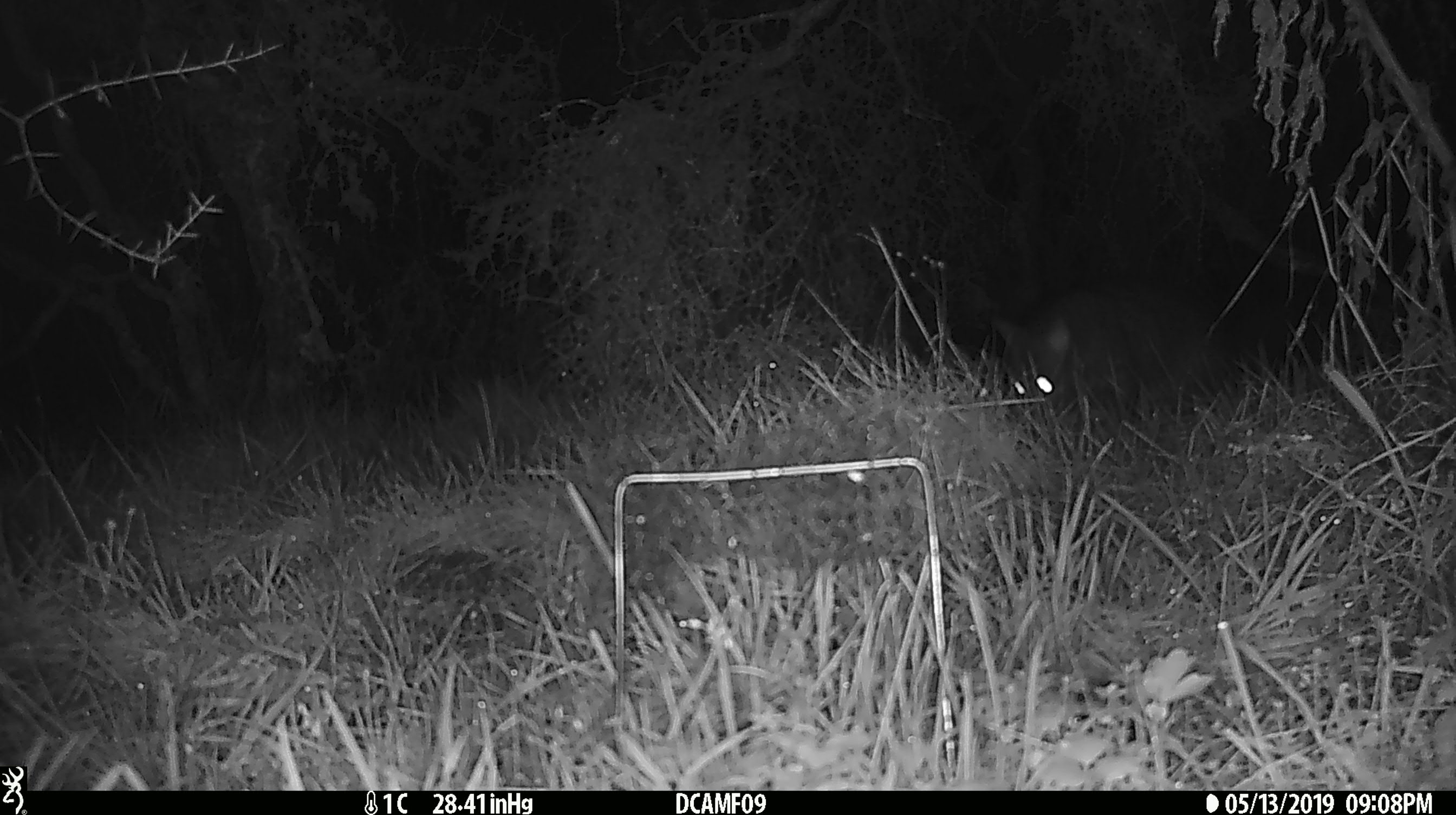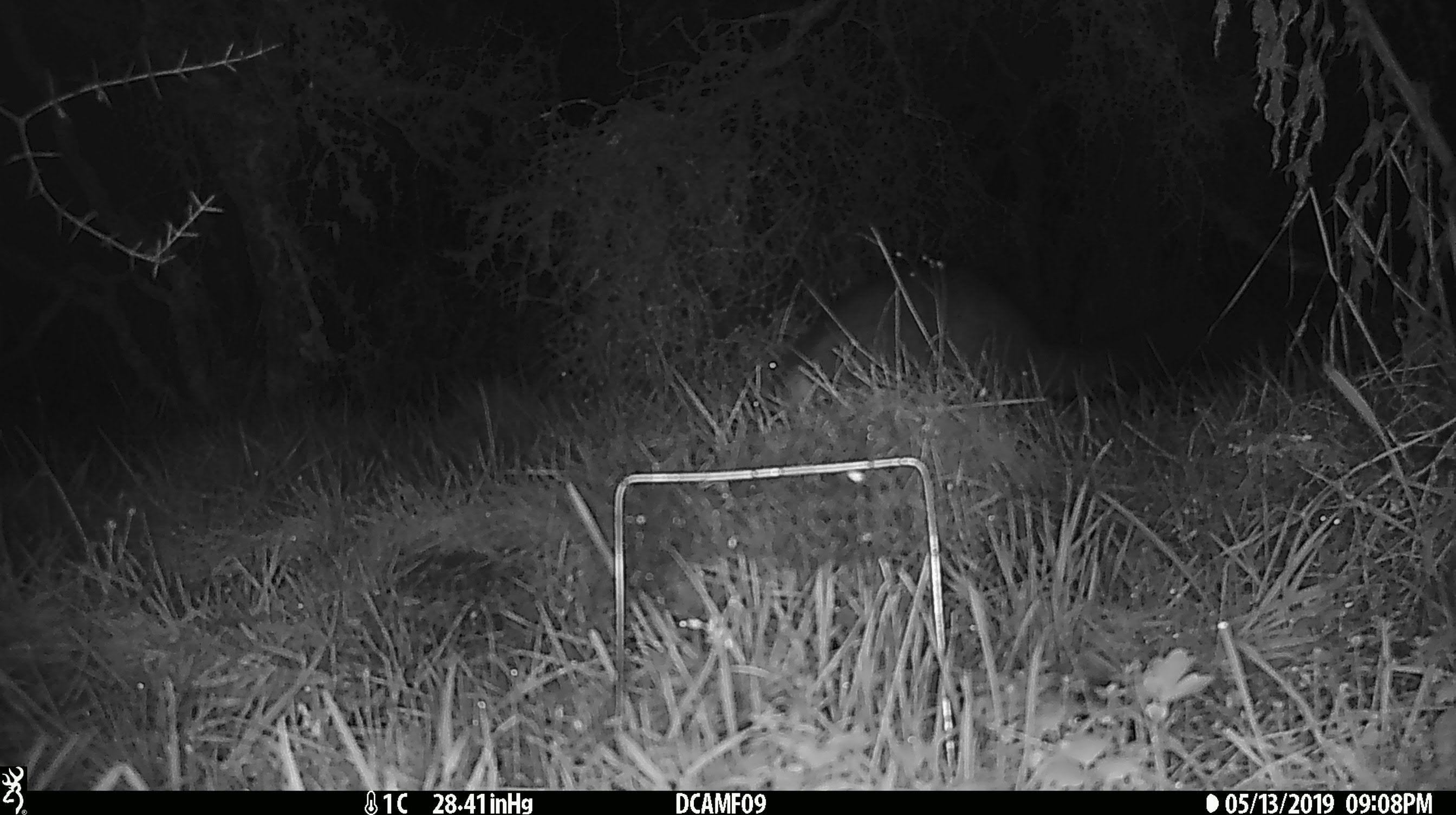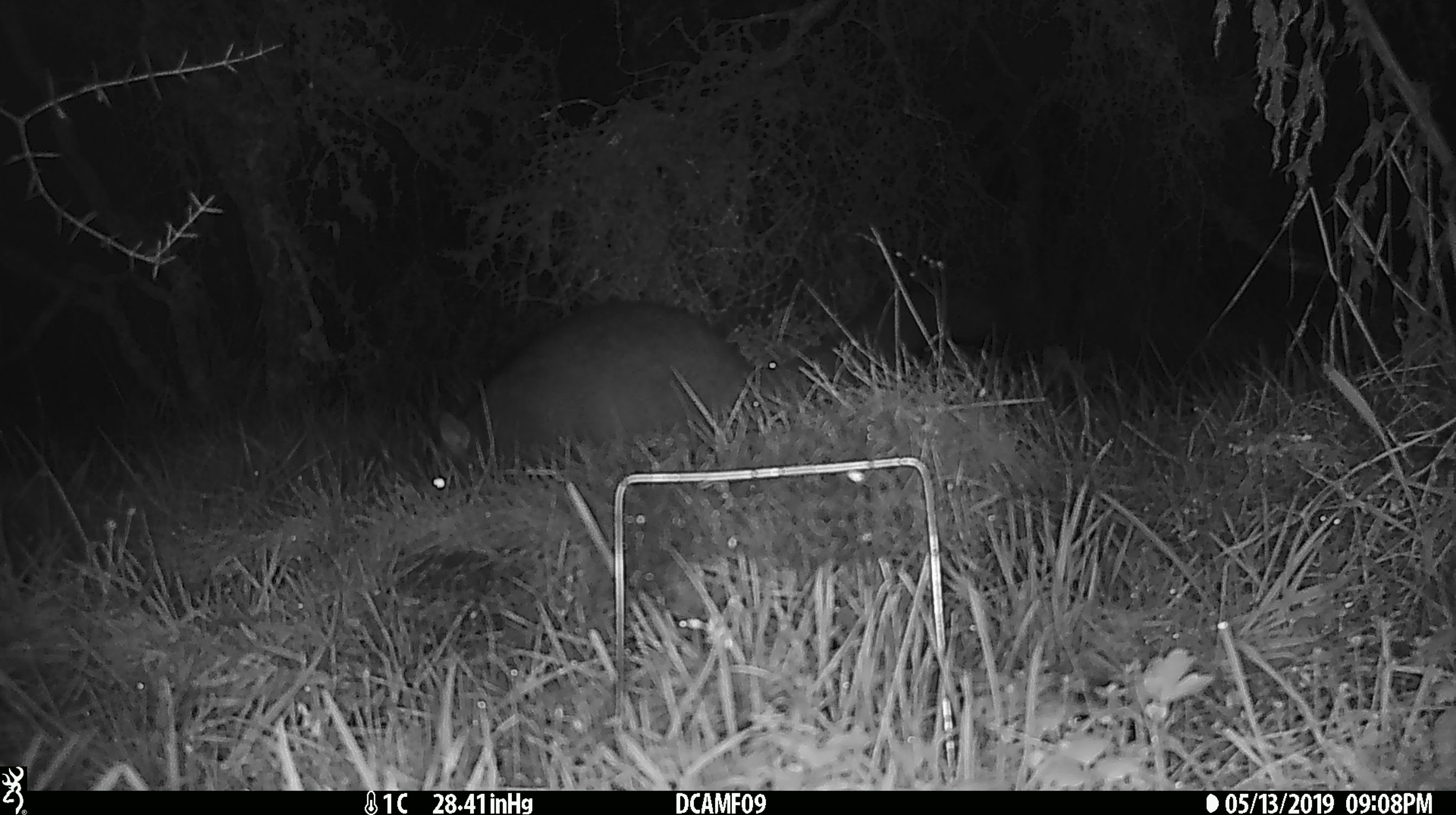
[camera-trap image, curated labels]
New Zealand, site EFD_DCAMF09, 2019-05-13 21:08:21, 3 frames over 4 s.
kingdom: Animalia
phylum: Chordata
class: Mammalia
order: Diprotodontia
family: Phalangeridae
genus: Trichosurus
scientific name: Trichosurus vulpecula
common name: common brushtail possum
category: possum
Possum (common brushtail possum) (Trichosurus vulpecula).